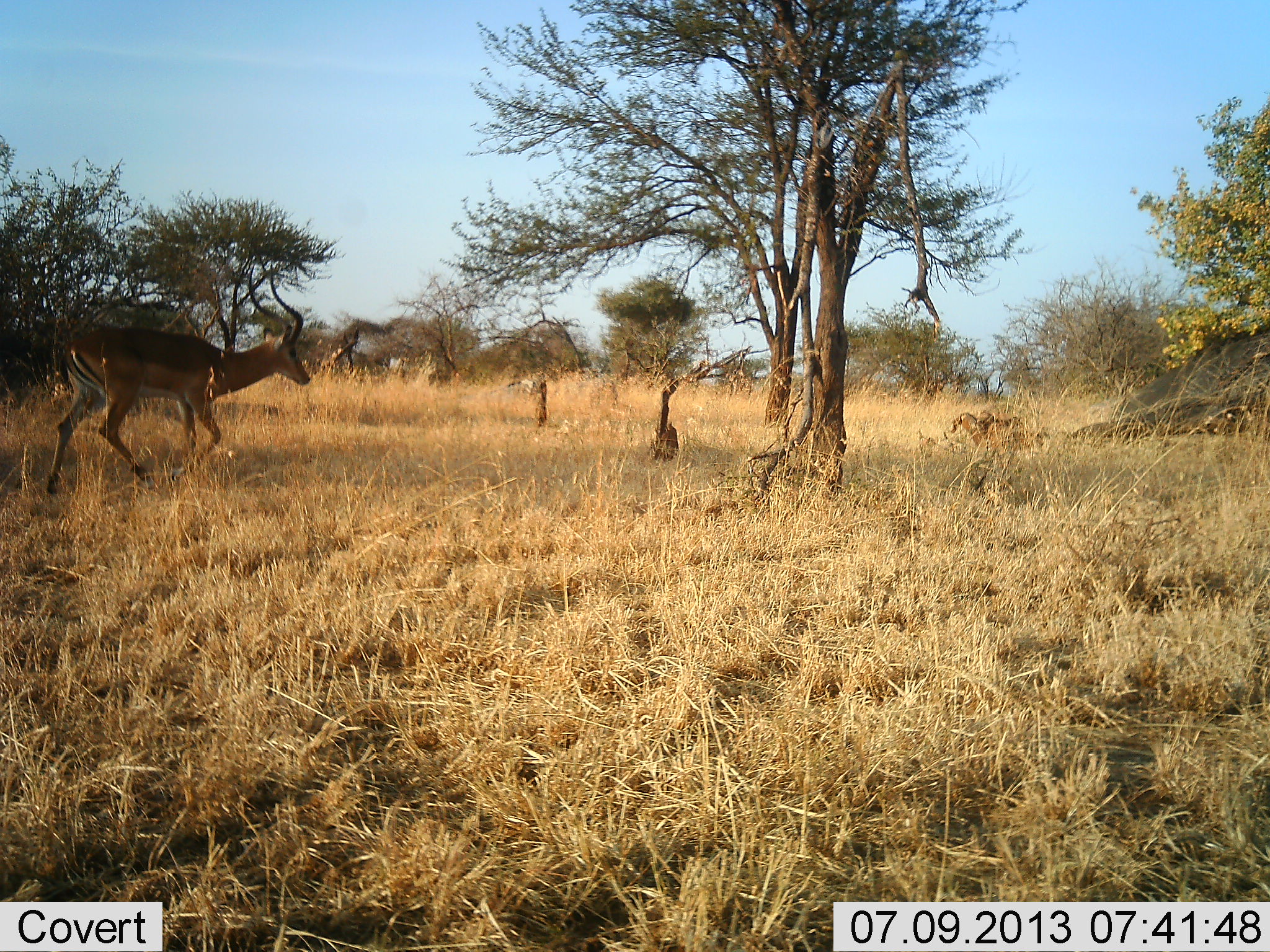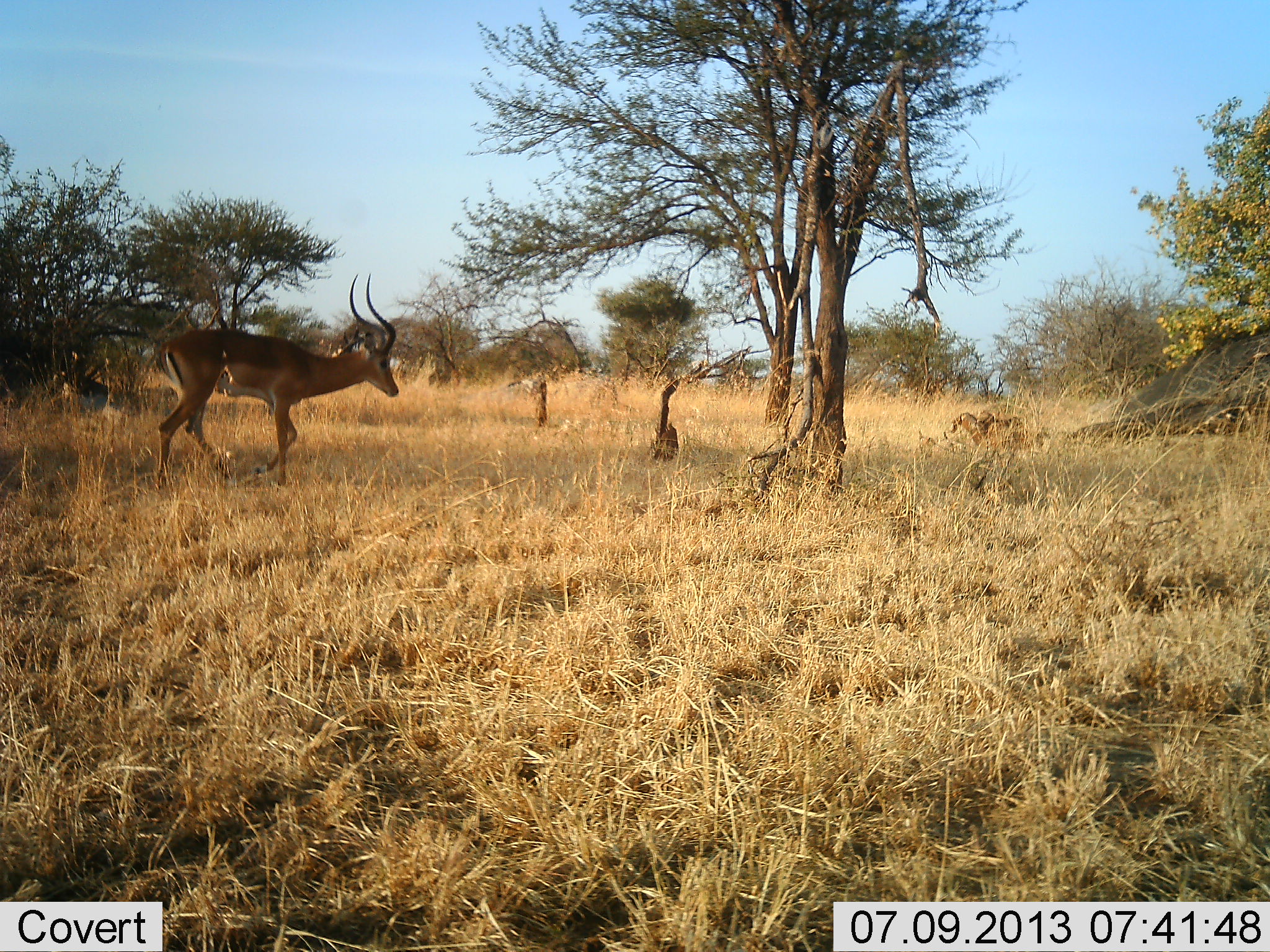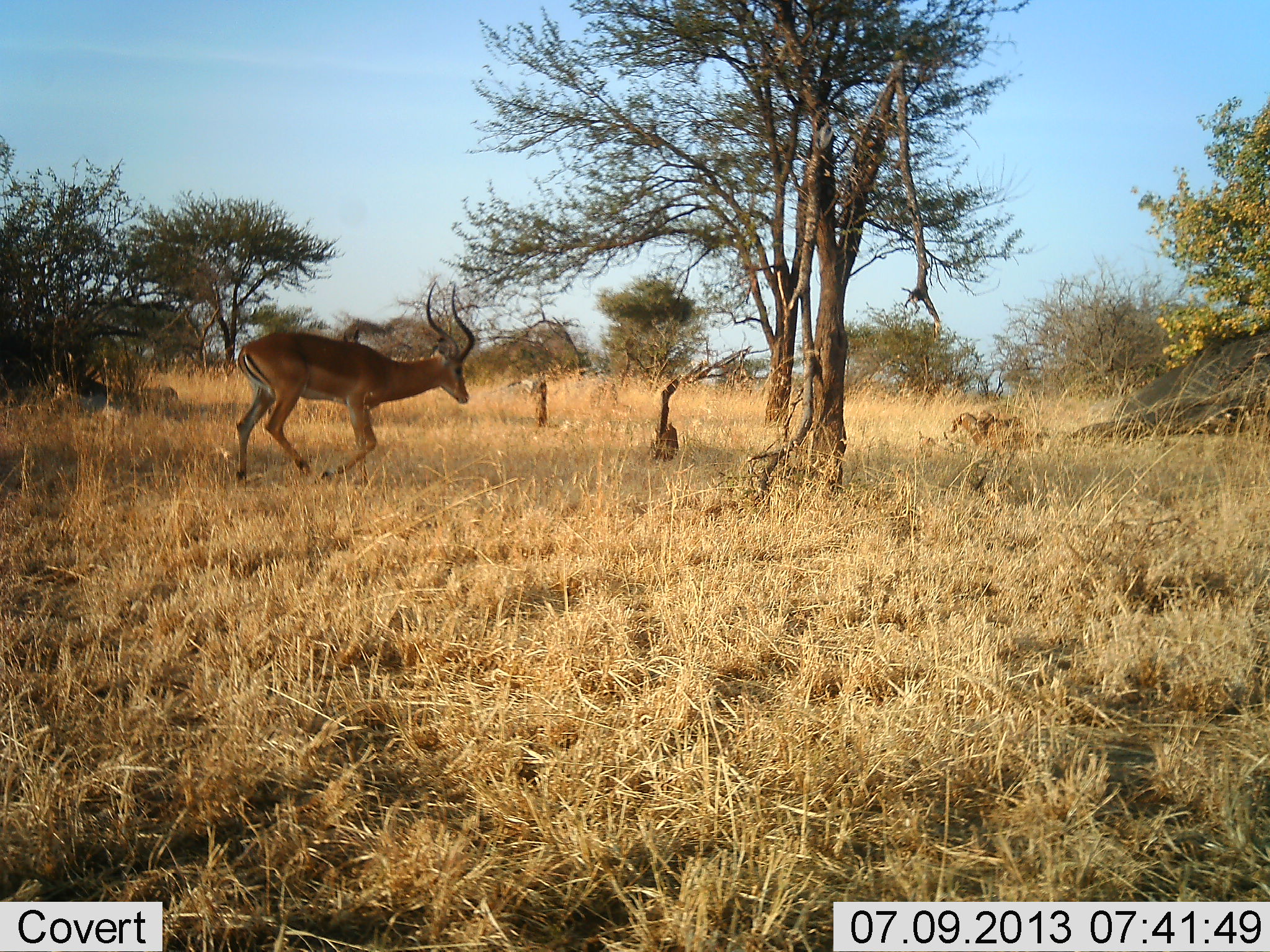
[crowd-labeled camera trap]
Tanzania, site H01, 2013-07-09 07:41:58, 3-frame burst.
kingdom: Animalia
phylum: Chordata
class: Mammalia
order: Artiodactyla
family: Bovidae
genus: Aepyceros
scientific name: Aepyceros melampus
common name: impala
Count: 1.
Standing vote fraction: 0%.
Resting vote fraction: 12%.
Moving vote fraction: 100%.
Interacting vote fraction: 0%.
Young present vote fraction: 0%.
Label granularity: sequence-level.